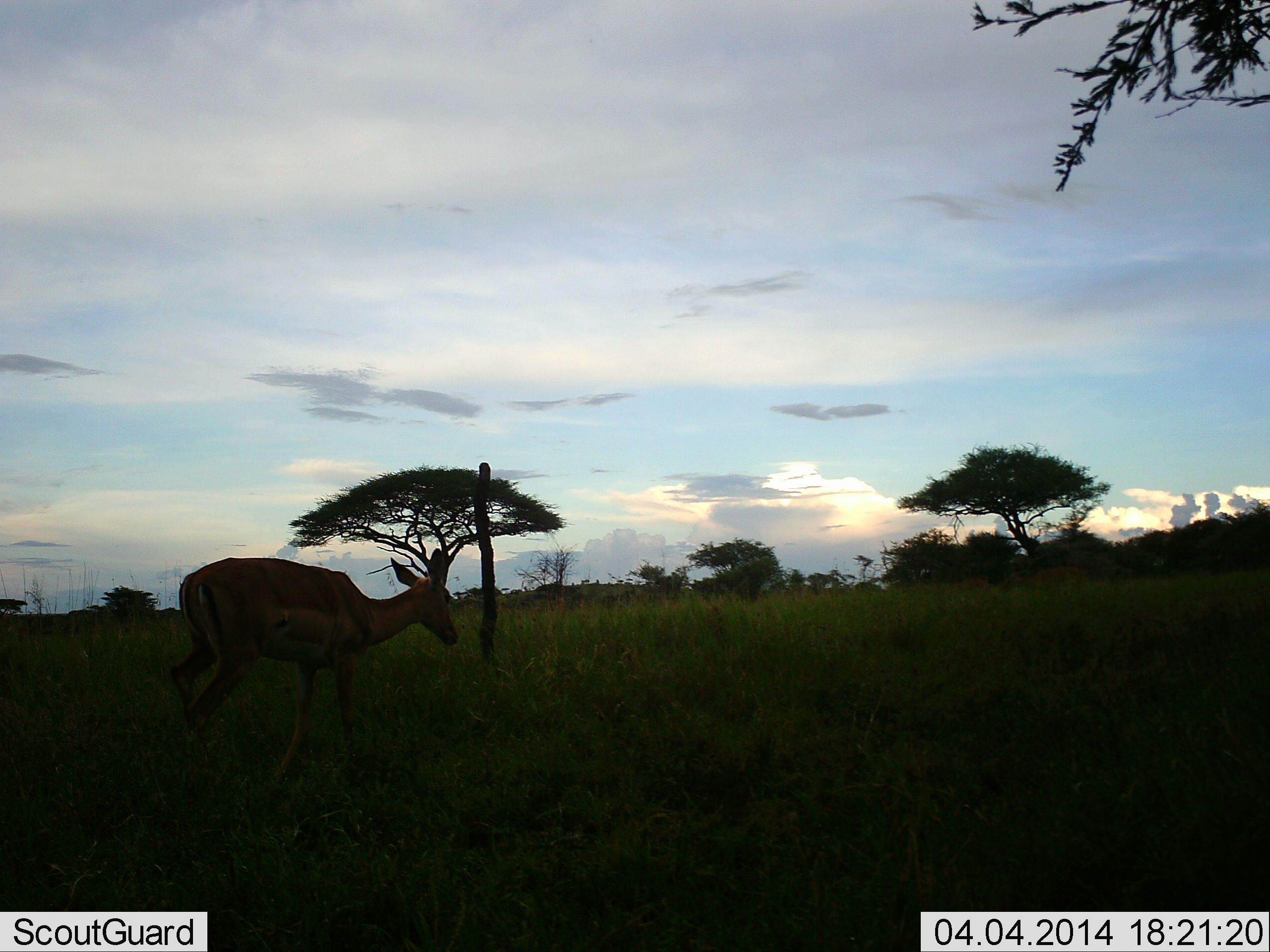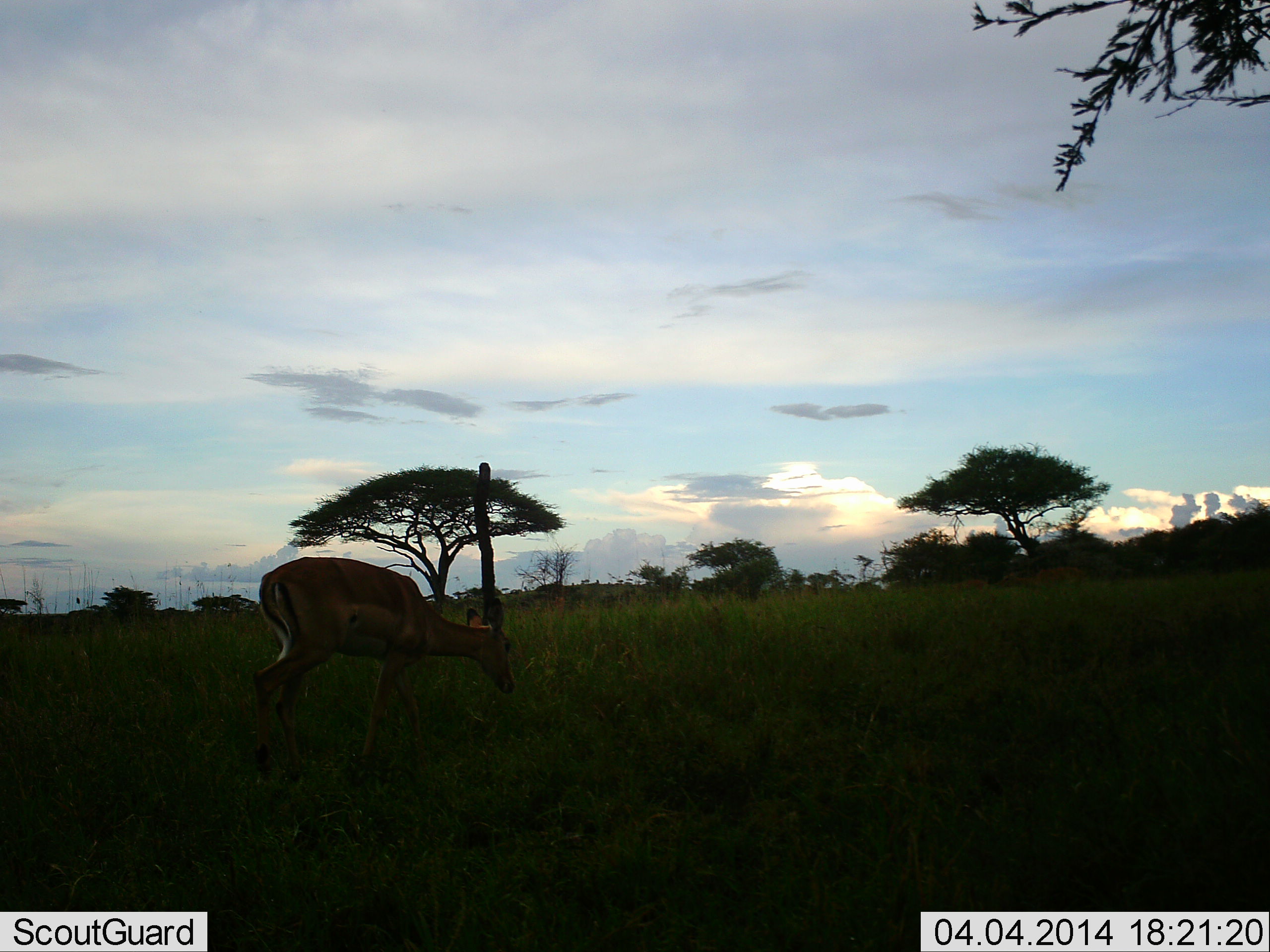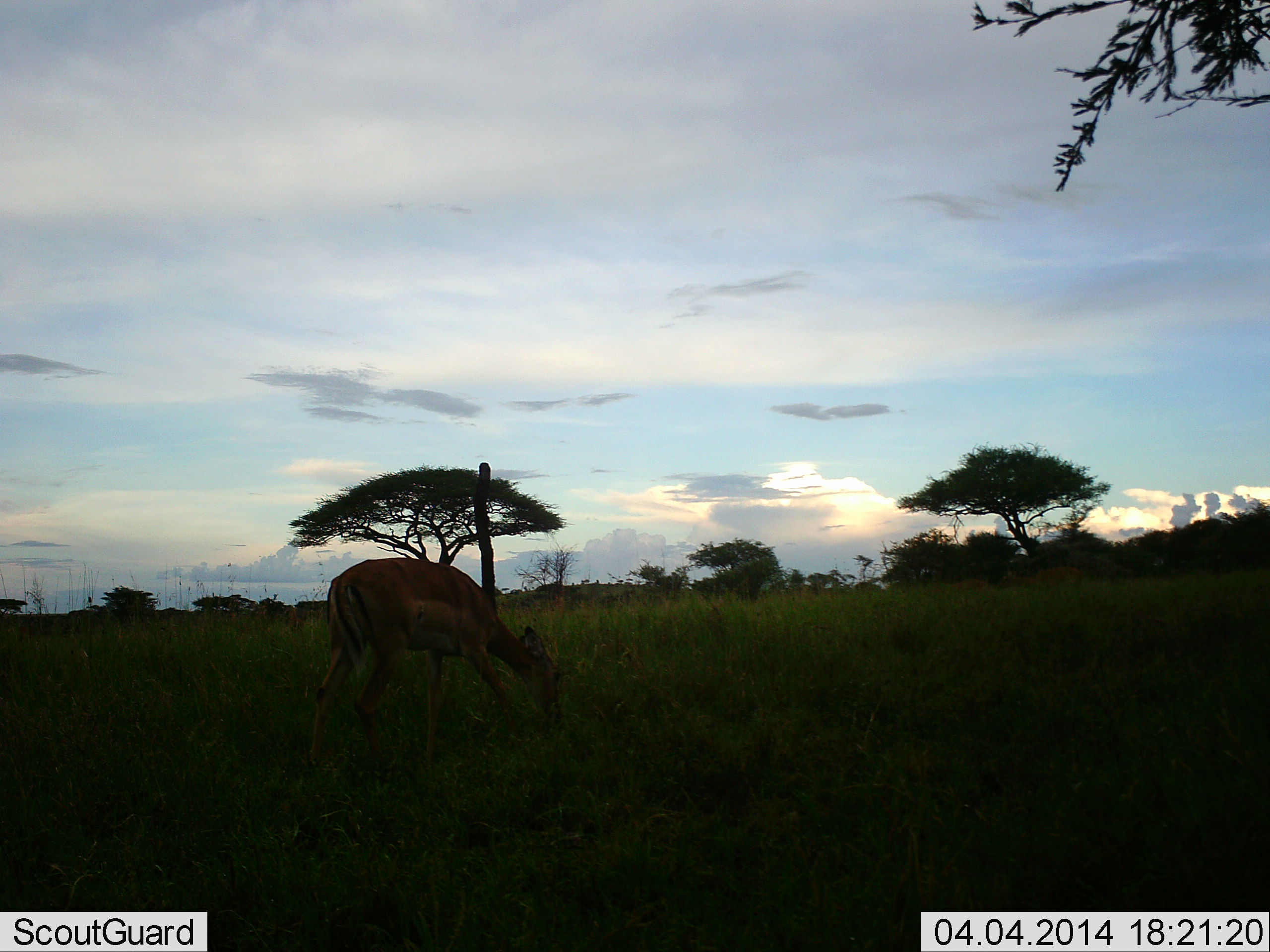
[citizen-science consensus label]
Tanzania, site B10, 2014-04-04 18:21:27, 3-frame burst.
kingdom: Animalia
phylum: Chordata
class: Mammalia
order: Artiodactyla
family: Bovidae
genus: Aepyceros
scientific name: Aepyceros melampus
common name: impala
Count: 1.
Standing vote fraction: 9%.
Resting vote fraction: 0%.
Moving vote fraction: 45%.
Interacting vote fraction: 0%.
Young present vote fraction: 0%.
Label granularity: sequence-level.